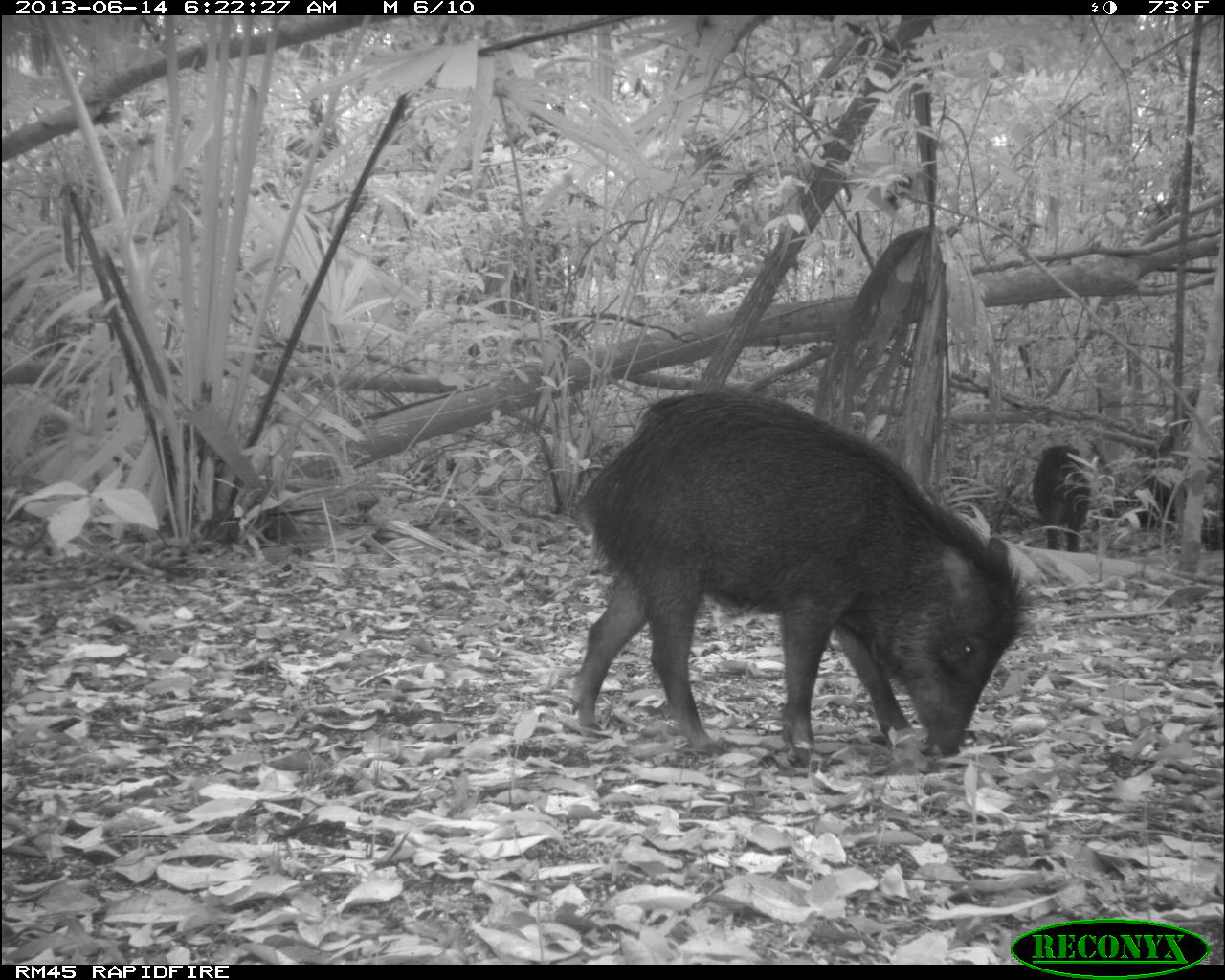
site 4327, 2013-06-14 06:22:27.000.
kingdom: Animalia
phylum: Chordata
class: Mammalia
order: Artiodactyla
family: Tayassuidae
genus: Tayassu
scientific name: Tayassu pecari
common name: white-lipped peccary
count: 9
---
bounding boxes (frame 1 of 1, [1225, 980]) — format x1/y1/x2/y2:
tayassu pecari: 568/385/1028/758; 1034/445/1090/554